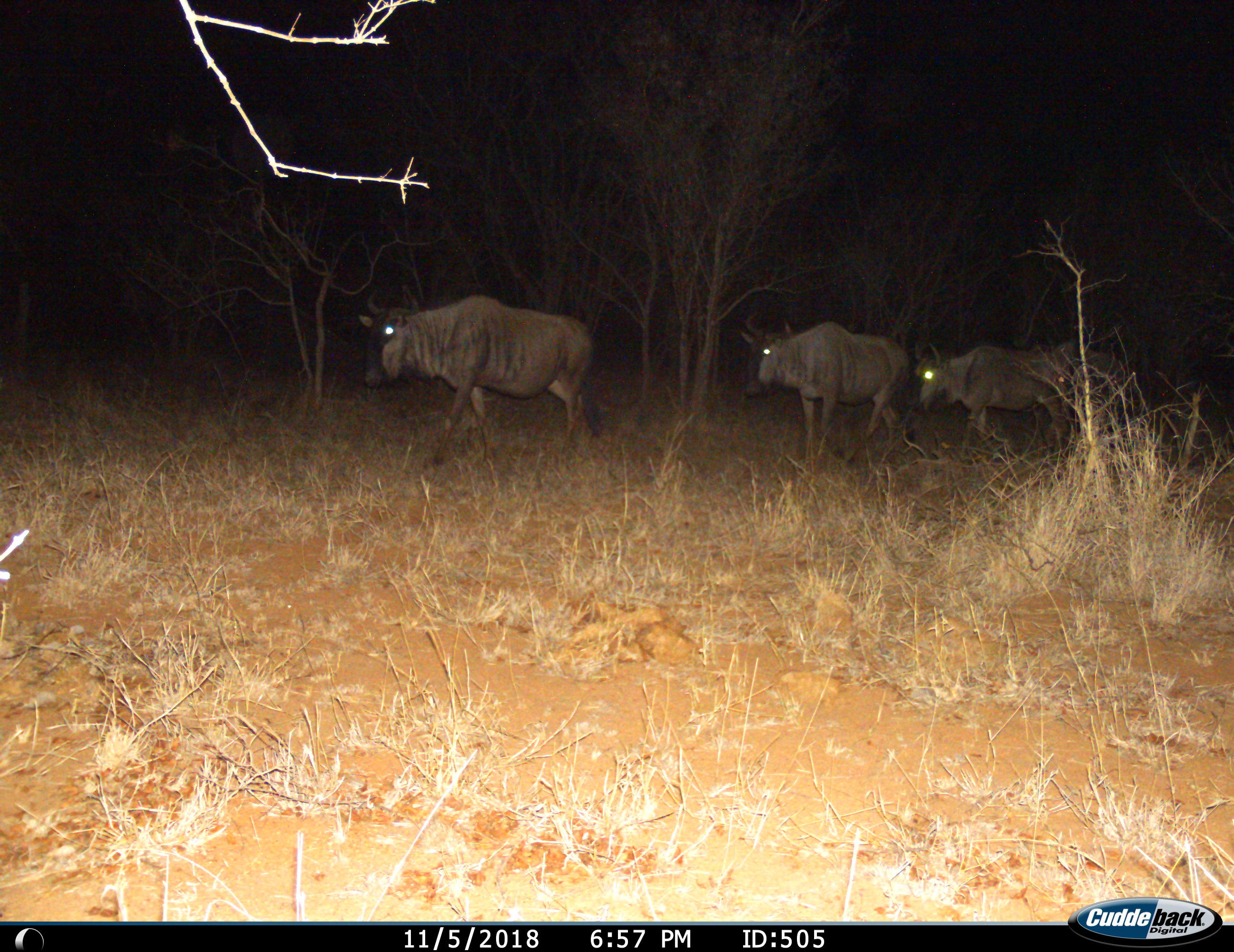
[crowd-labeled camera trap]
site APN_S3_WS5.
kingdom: Animalia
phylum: Chordata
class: Mammalia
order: Artiodactyla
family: Bovidae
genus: Connochaetes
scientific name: Connochaetes taurinus taurinus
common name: blue wildebeest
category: wildebeestblue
Wildebeestblue (blue wildebeest) (Connochaetes taurinus taurinus), count 4. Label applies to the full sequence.